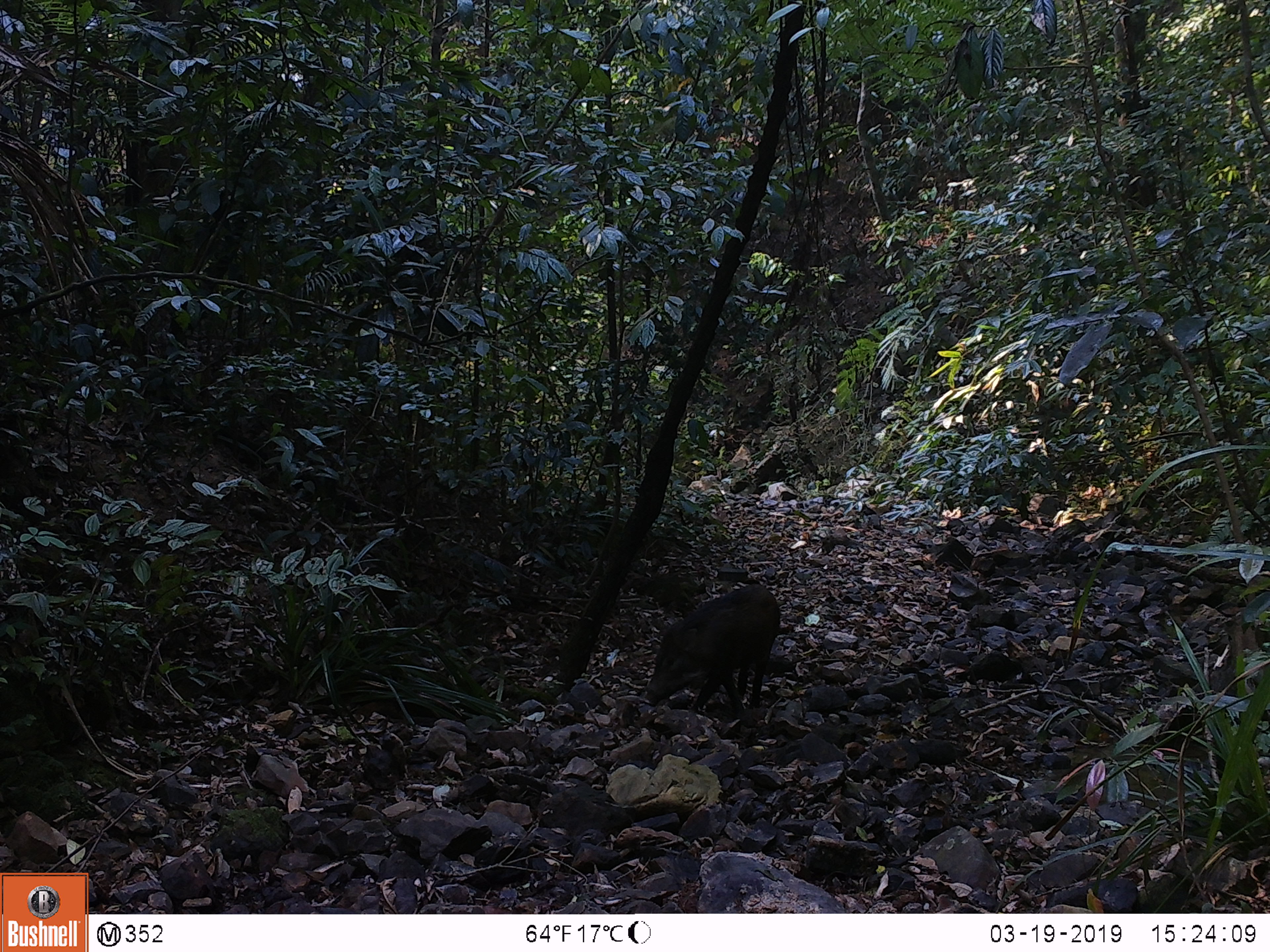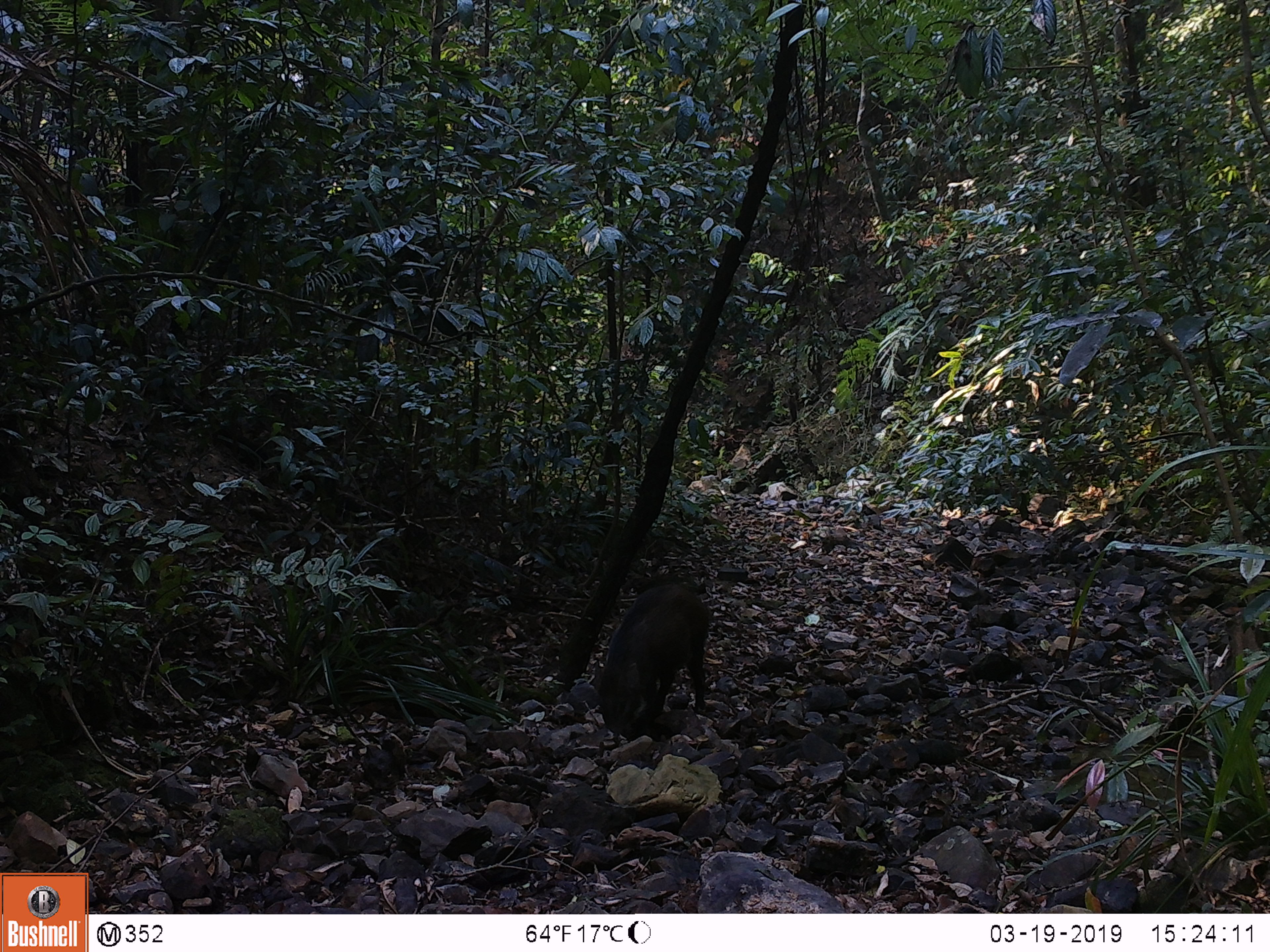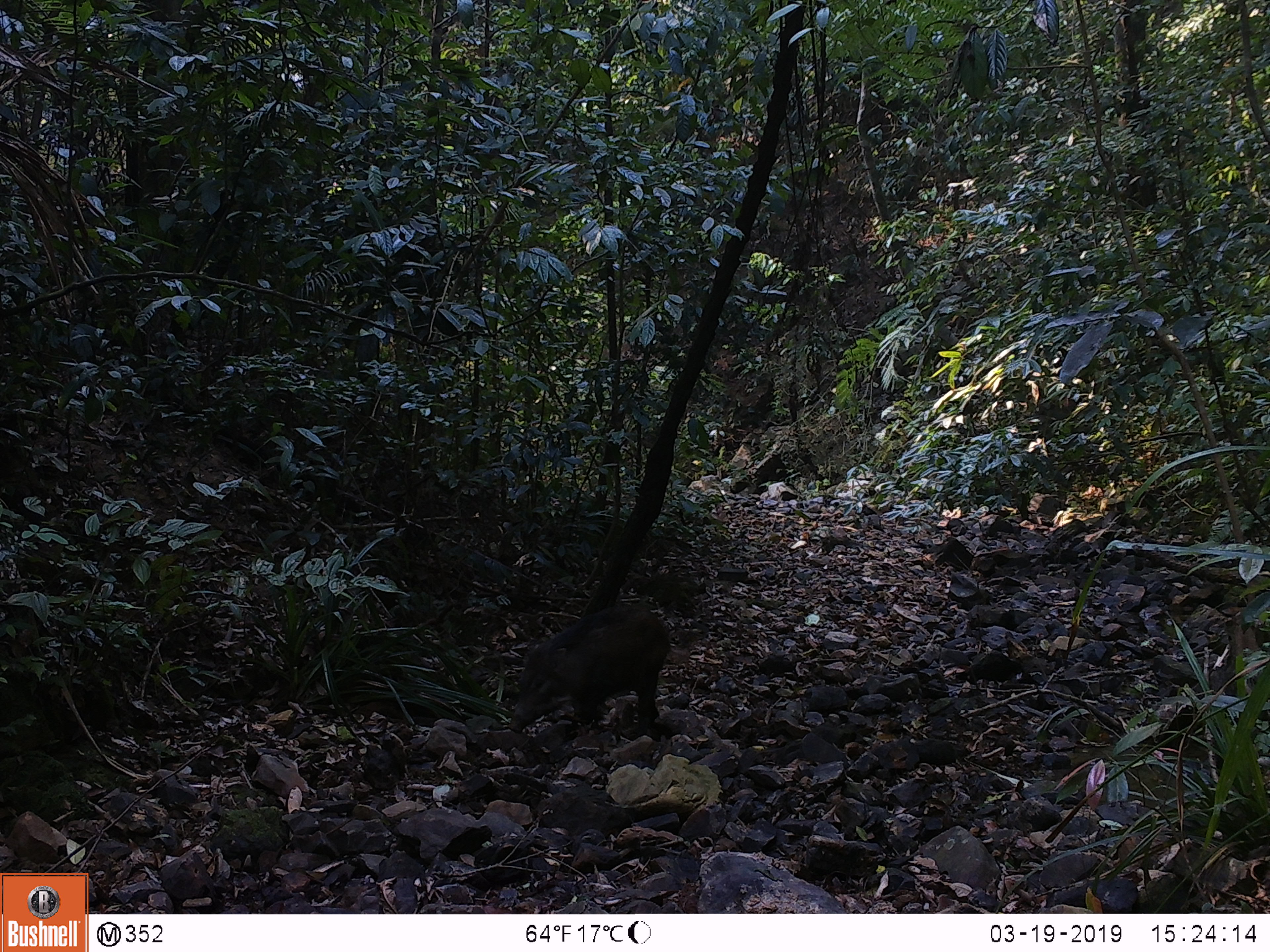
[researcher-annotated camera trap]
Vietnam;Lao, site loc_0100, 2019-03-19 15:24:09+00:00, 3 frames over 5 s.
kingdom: Animalia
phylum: Chordata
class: Mammalia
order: Artiodactyla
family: Suidae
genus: Sus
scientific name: Sus scrofa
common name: eurasian wild pig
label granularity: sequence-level